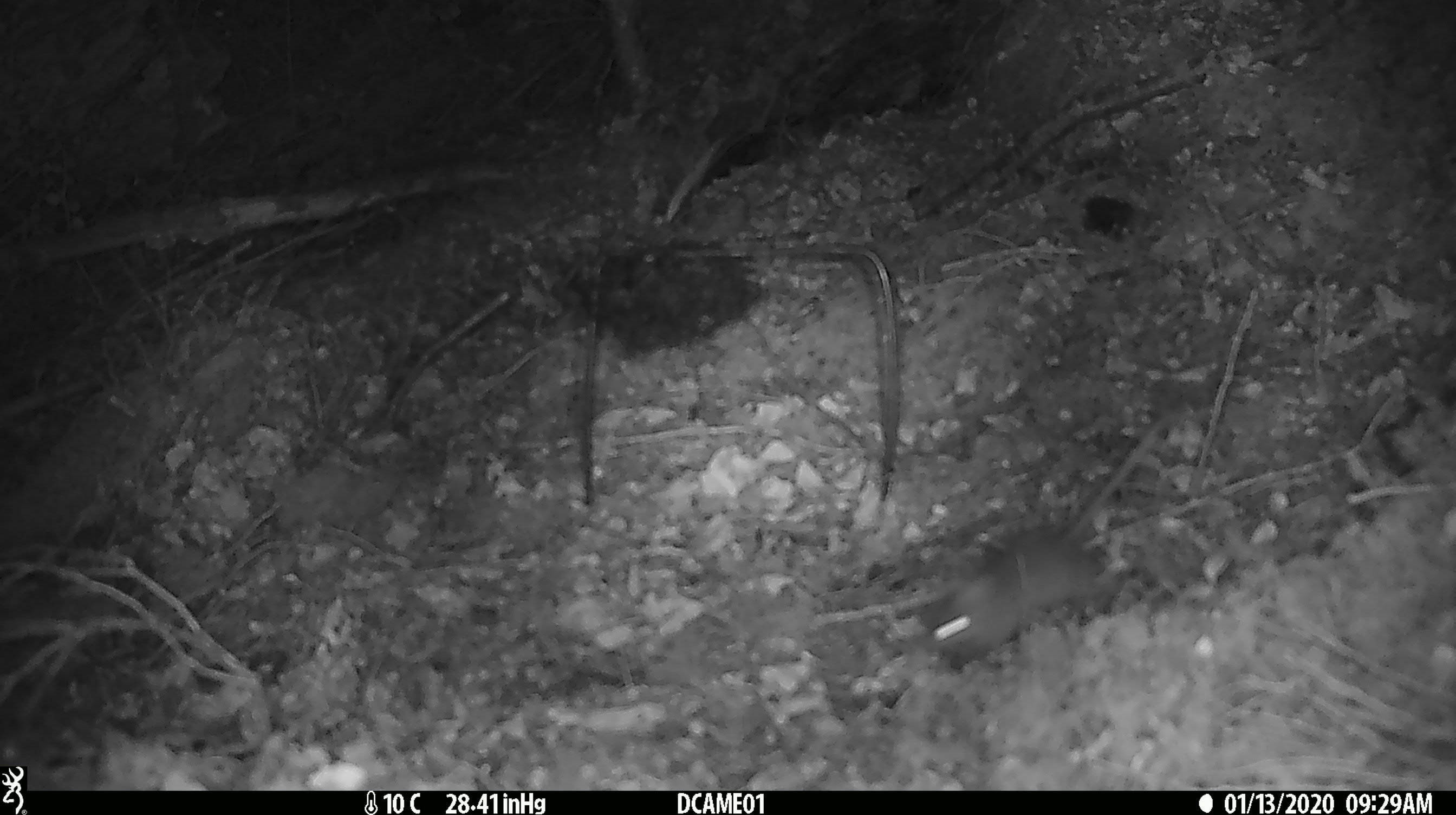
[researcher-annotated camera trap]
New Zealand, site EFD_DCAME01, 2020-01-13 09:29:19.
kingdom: Animalia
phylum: Chordata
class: Mammalia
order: Rodentia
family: Muridae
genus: Mus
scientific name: Mus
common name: mouse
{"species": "mouse (Mus)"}